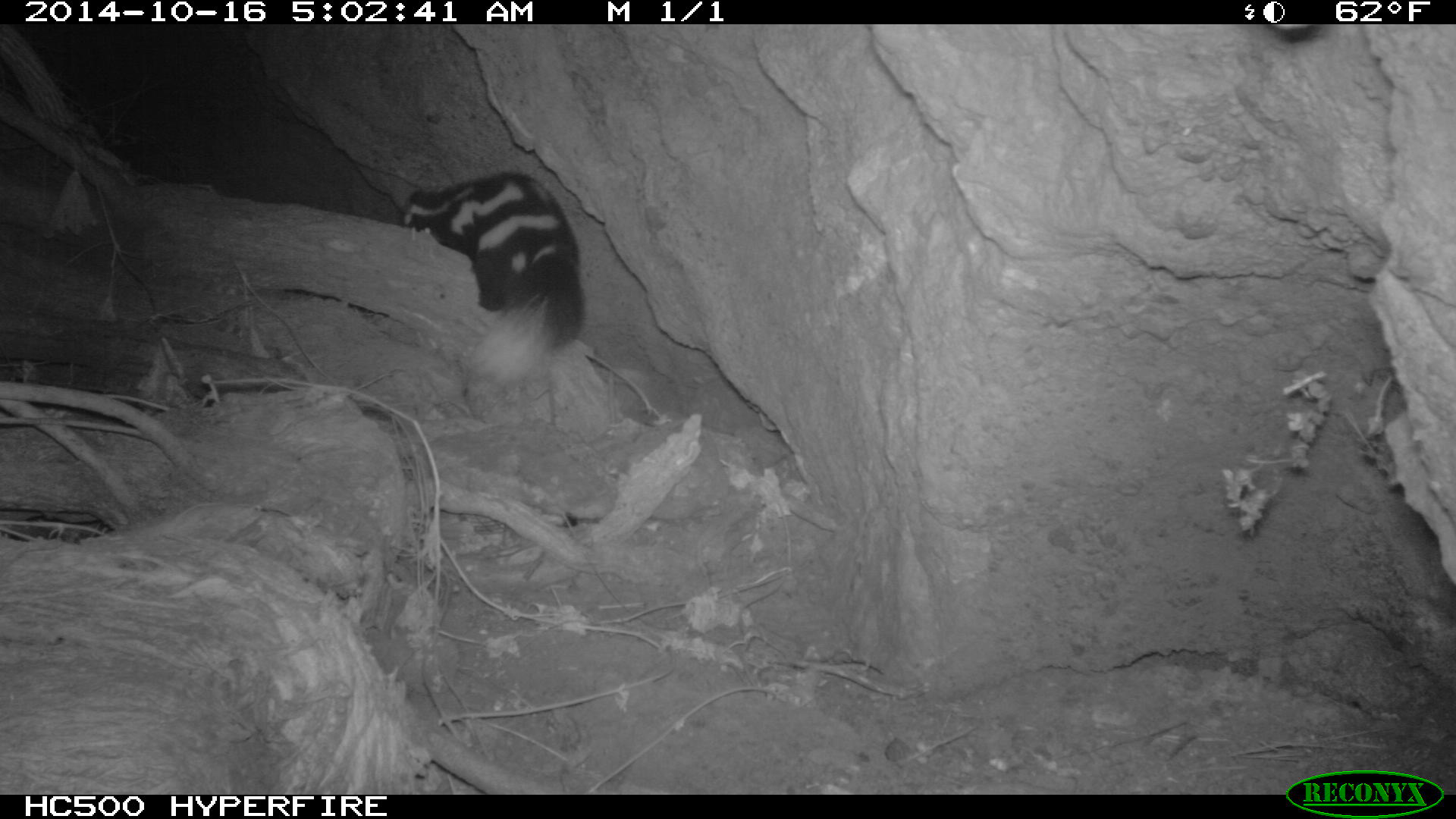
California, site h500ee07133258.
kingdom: Animalia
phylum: Chordata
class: Mammalia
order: Carnivora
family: Mephitidae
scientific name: Mephitidae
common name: skunk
Skunk (Mephitidae).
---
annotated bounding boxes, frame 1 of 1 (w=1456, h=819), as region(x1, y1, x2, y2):
skunk: region(398, 169, 588, 388)